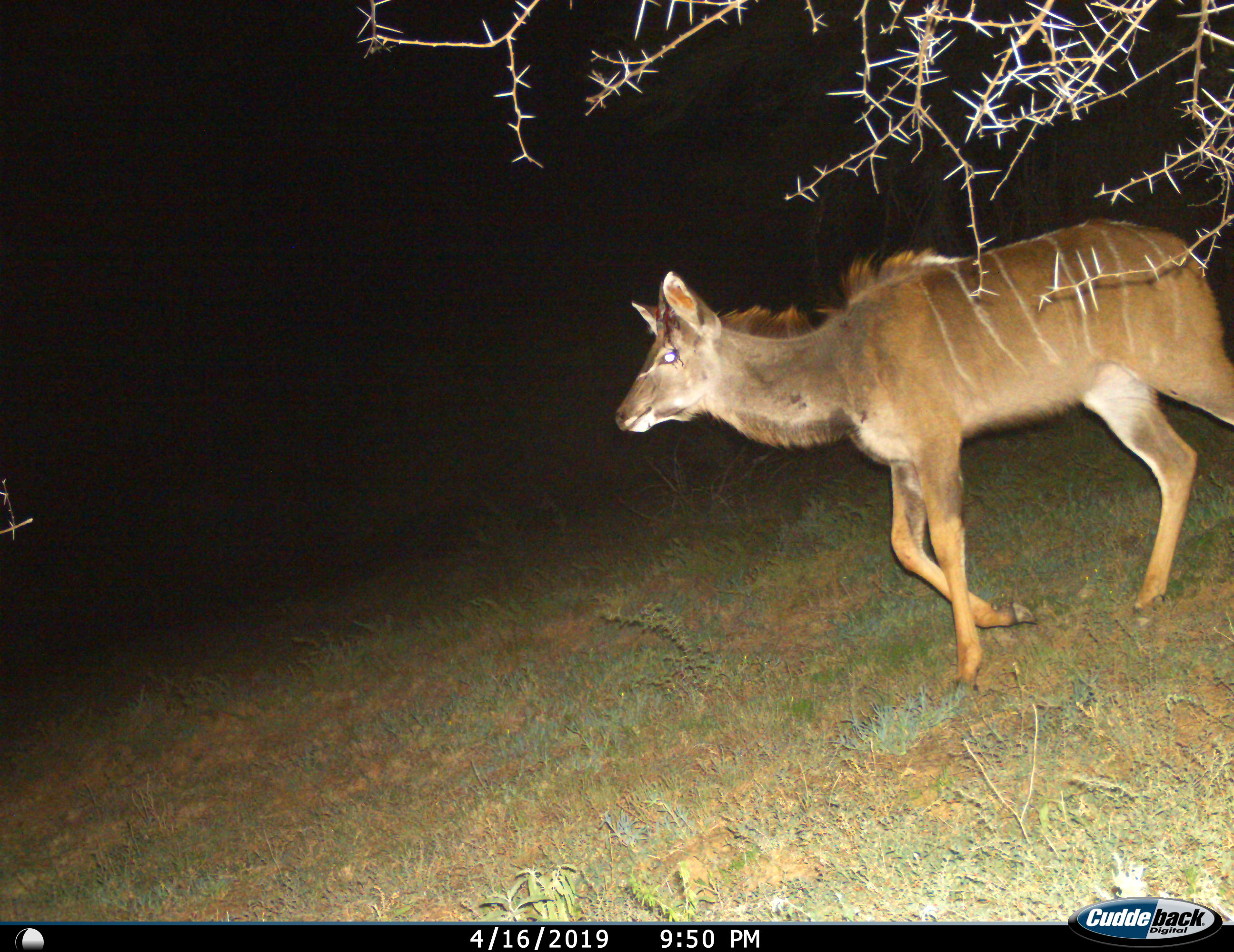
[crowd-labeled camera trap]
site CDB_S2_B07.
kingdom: Animalia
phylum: Chordata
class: Mammalia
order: Artiodactyla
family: Bovidae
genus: Tragelaphus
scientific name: Tragelaphus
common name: kudu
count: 1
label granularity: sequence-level